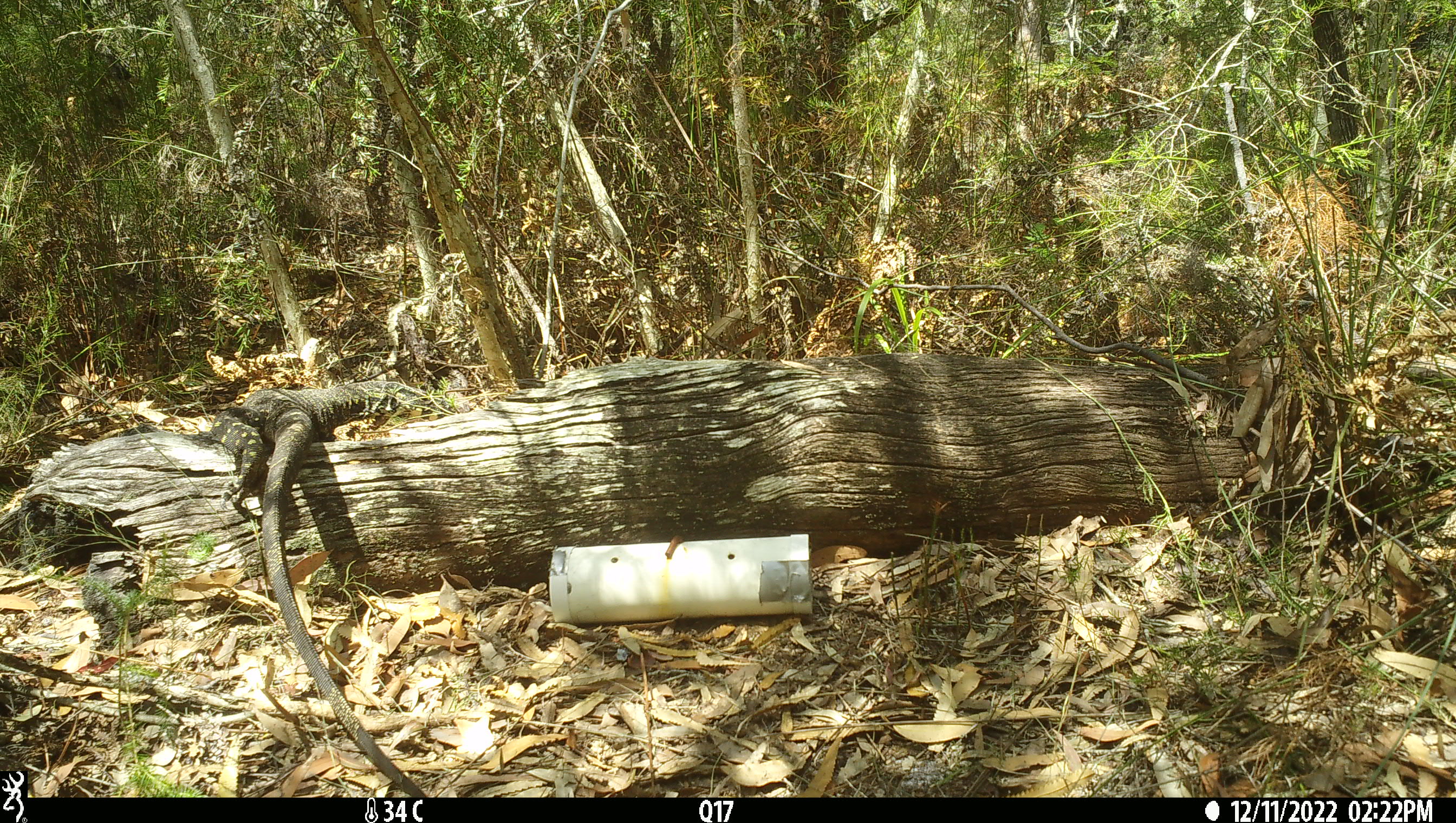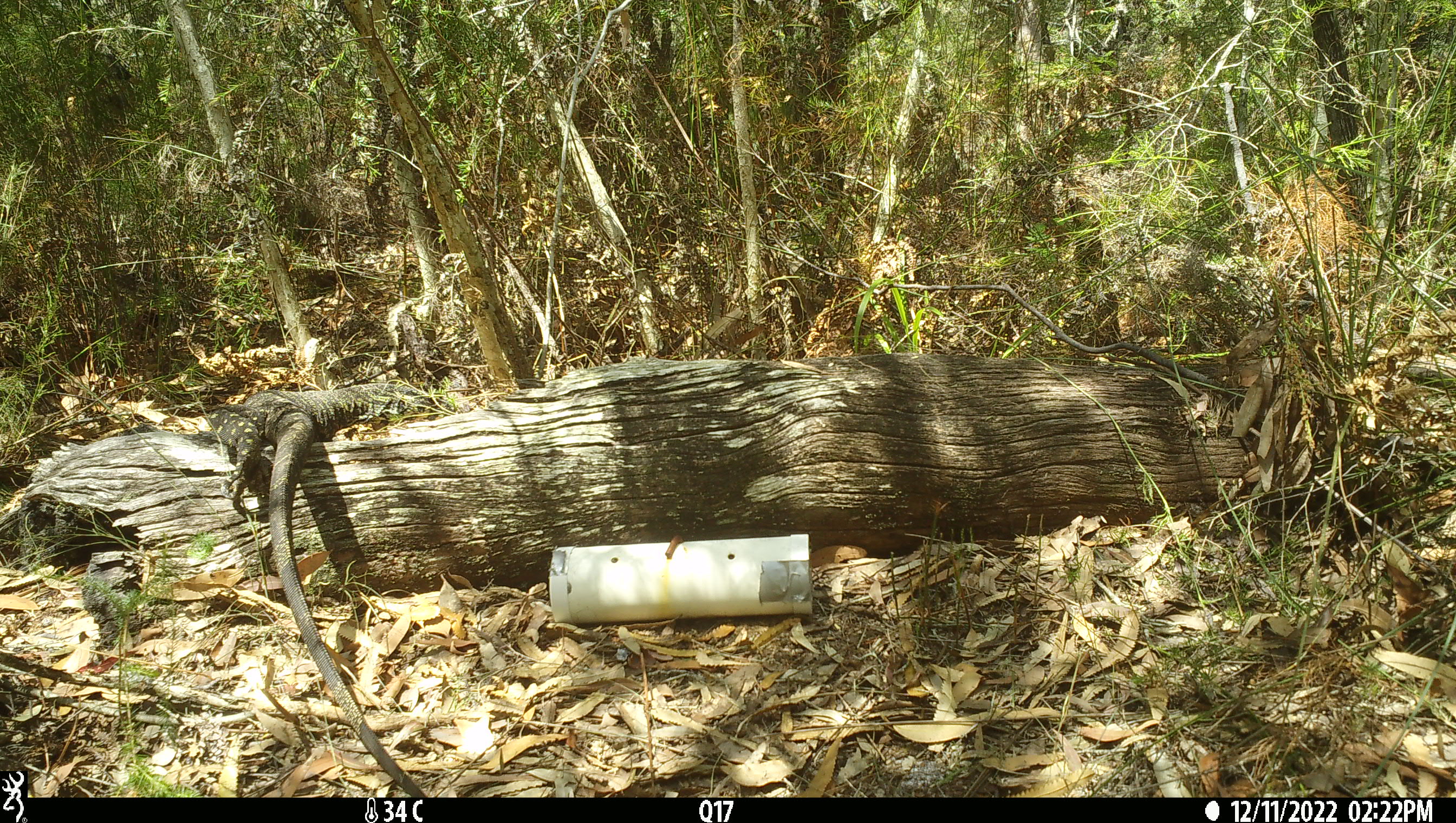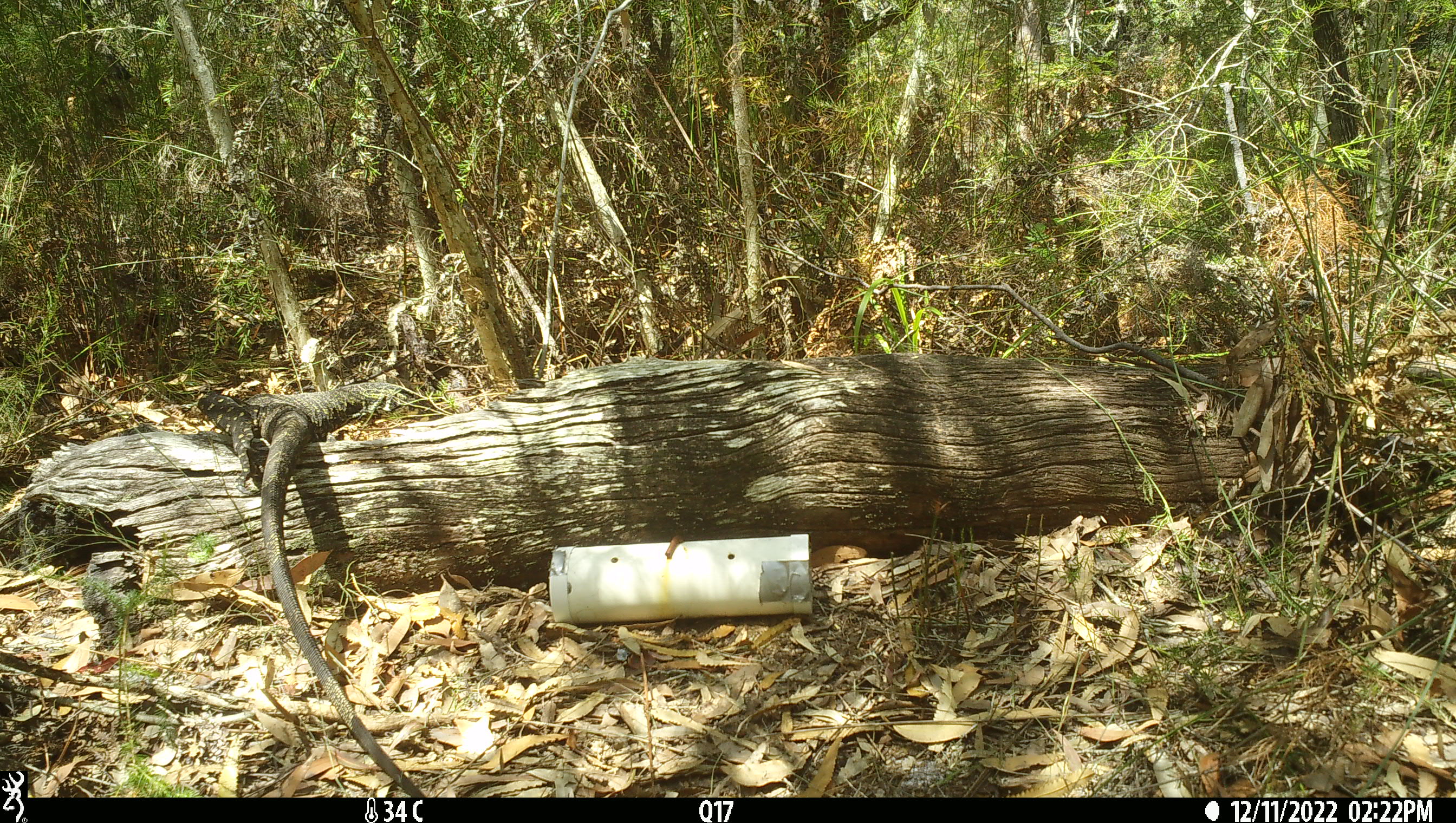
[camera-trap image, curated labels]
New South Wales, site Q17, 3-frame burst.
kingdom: Animalia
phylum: Chordata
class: Reptilia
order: Squamata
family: Varanidae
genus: Varanus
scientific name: Varanus varius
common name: lace monitor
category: goanna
Goanna (lace monitor) (Varanus varius).